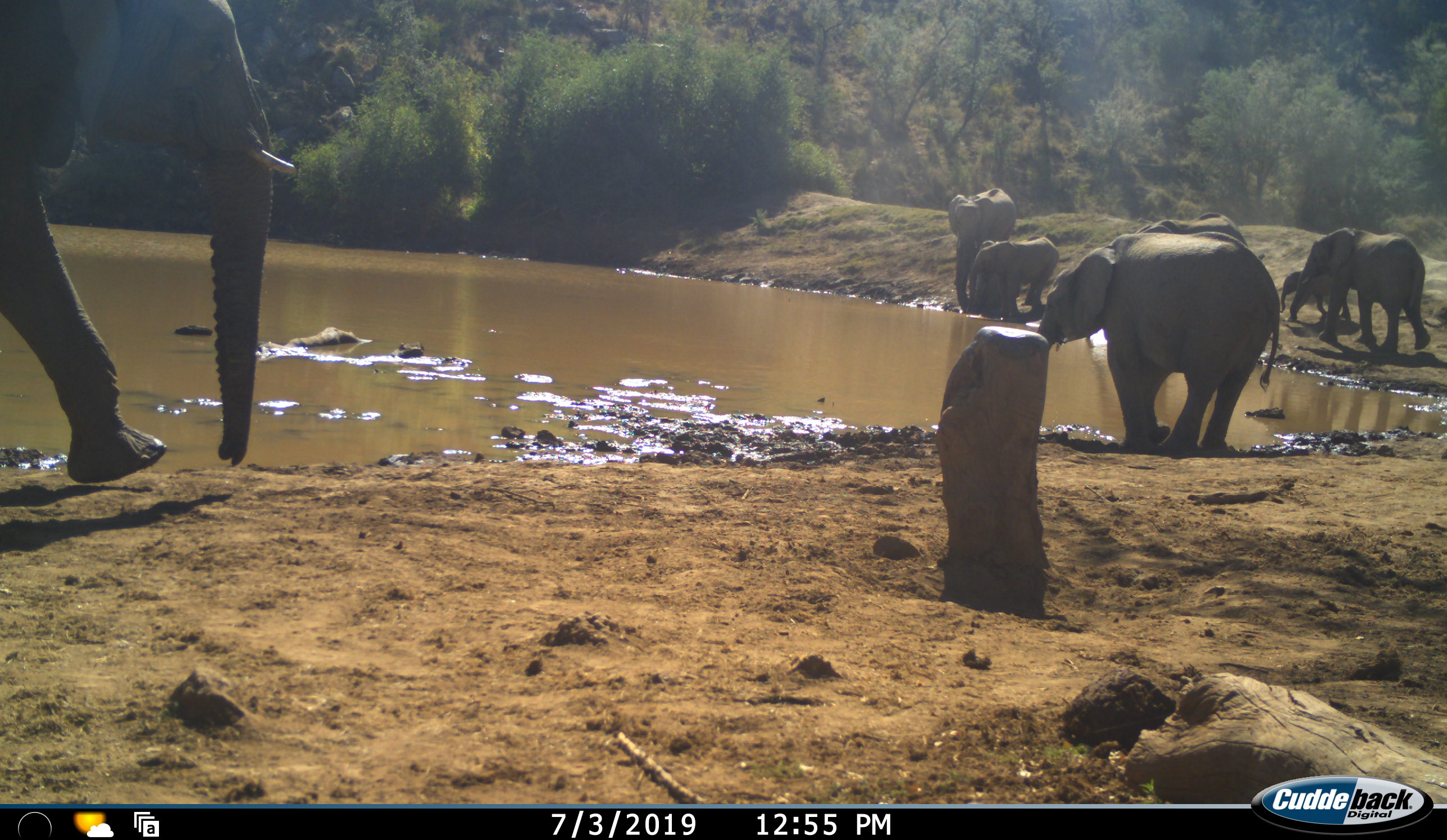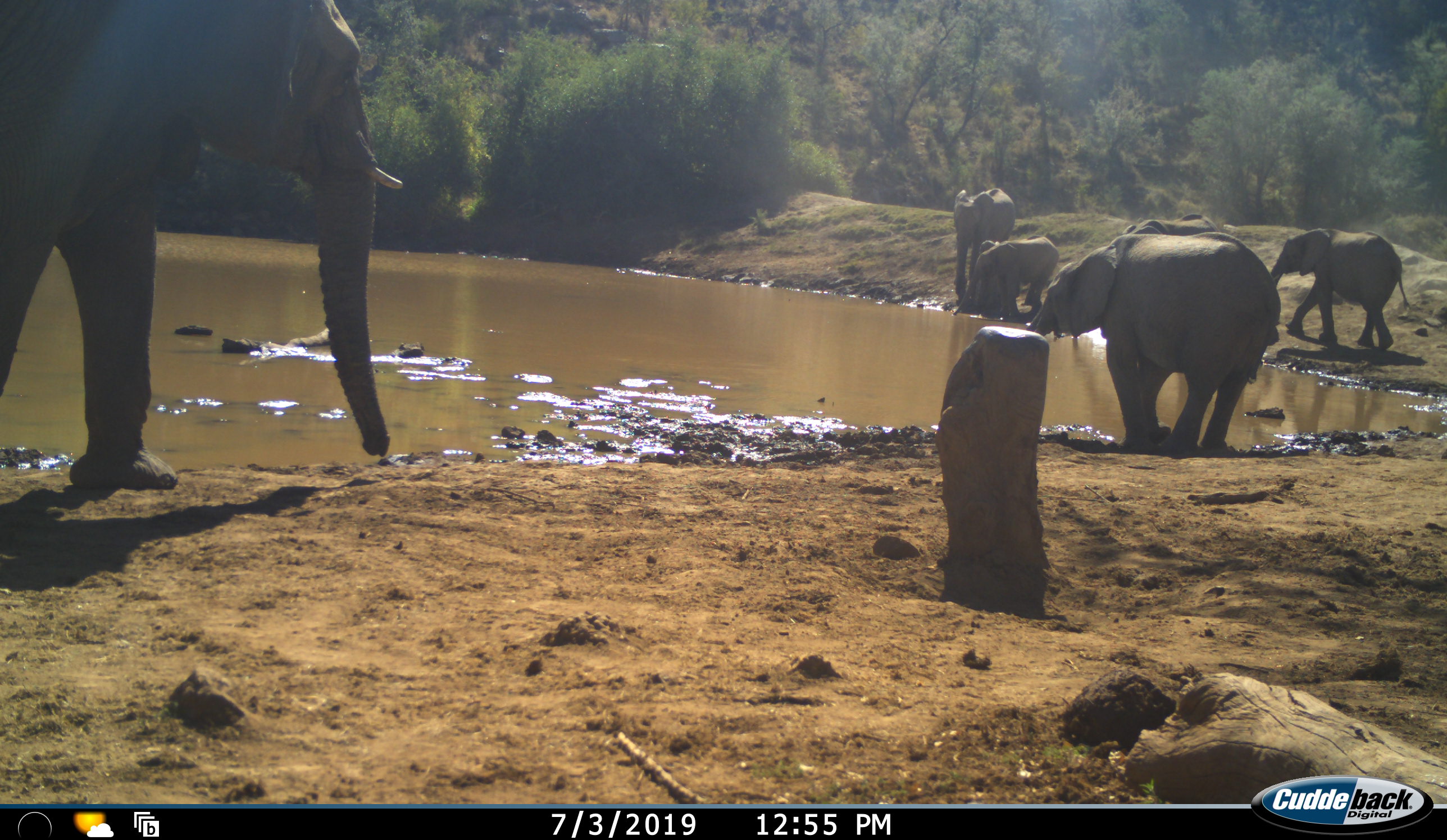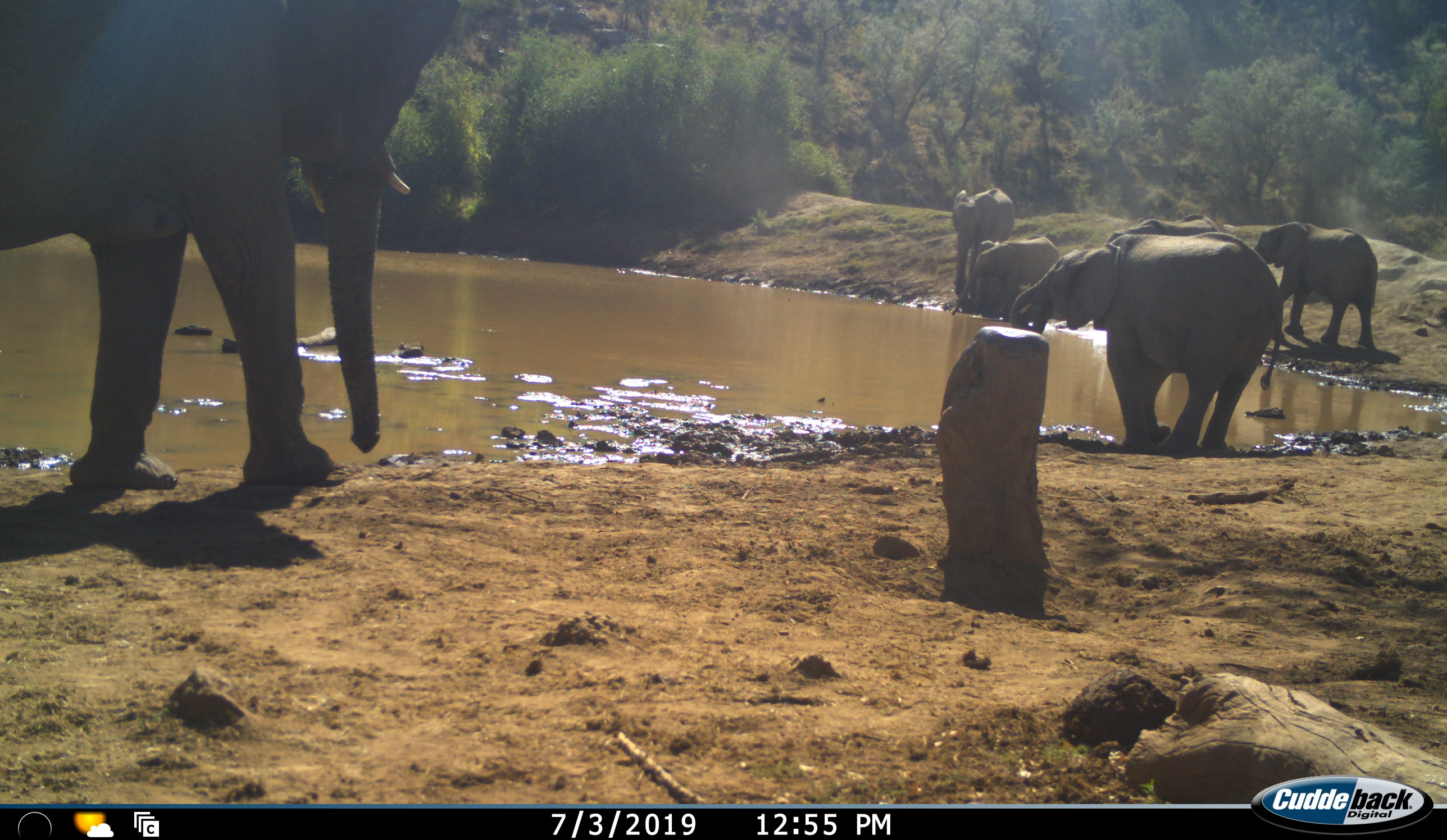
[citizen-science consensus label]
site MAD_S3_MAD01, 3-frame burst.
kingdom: Animalia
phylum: Chordata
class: Mammalia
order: Proboscidea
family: Elephantidae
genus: Loxodonta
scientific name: Loxodonta africana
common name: african bush elephant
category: elephant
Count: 7.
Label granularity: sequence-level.